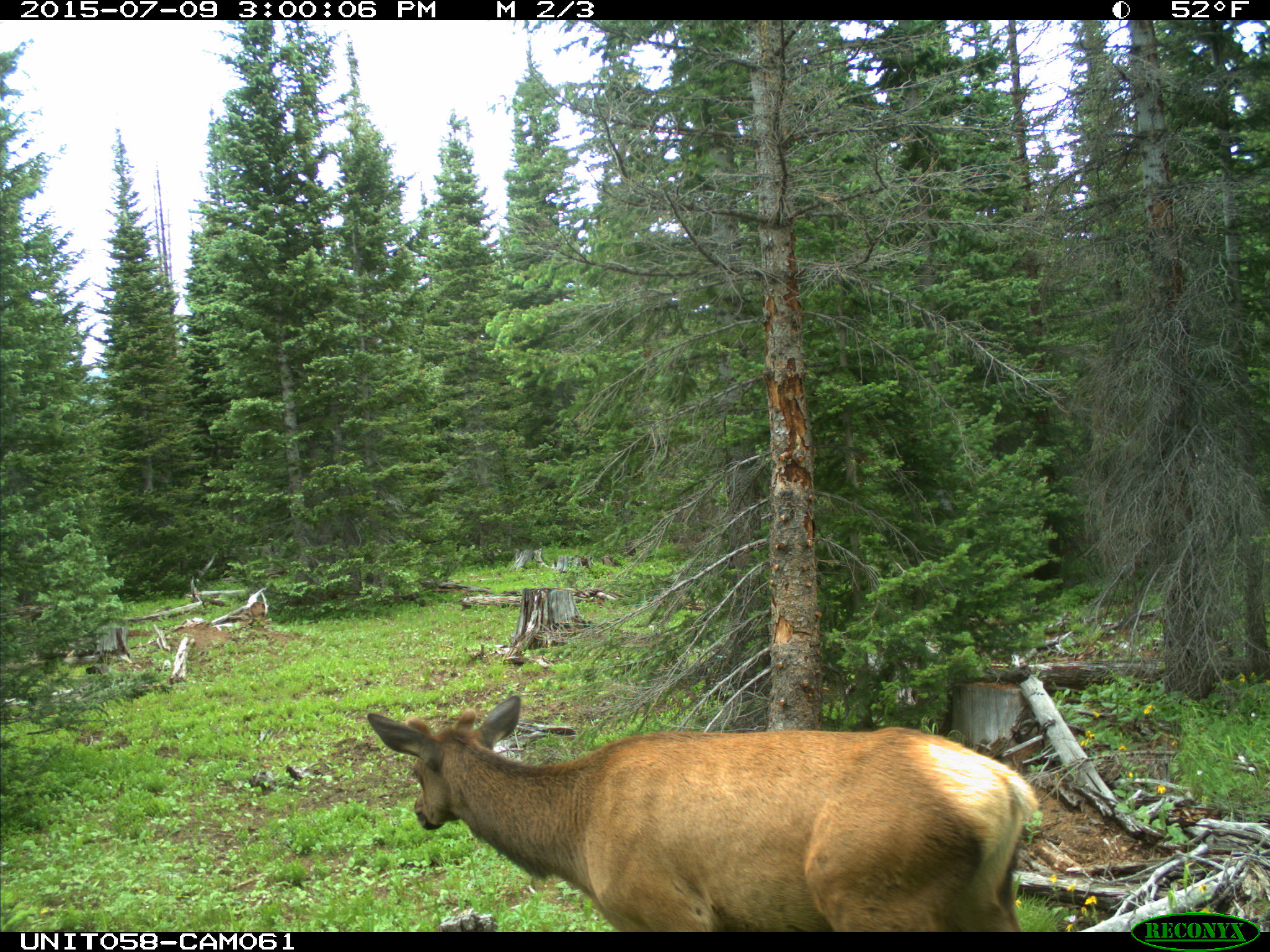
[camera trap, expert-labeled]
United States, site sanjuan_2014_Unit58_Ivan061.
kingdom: Animalia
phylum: Chordata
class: Mammalia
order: Artiodactyla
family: Cervidae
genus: Cervus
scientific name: Cervus elaphus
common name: red deer